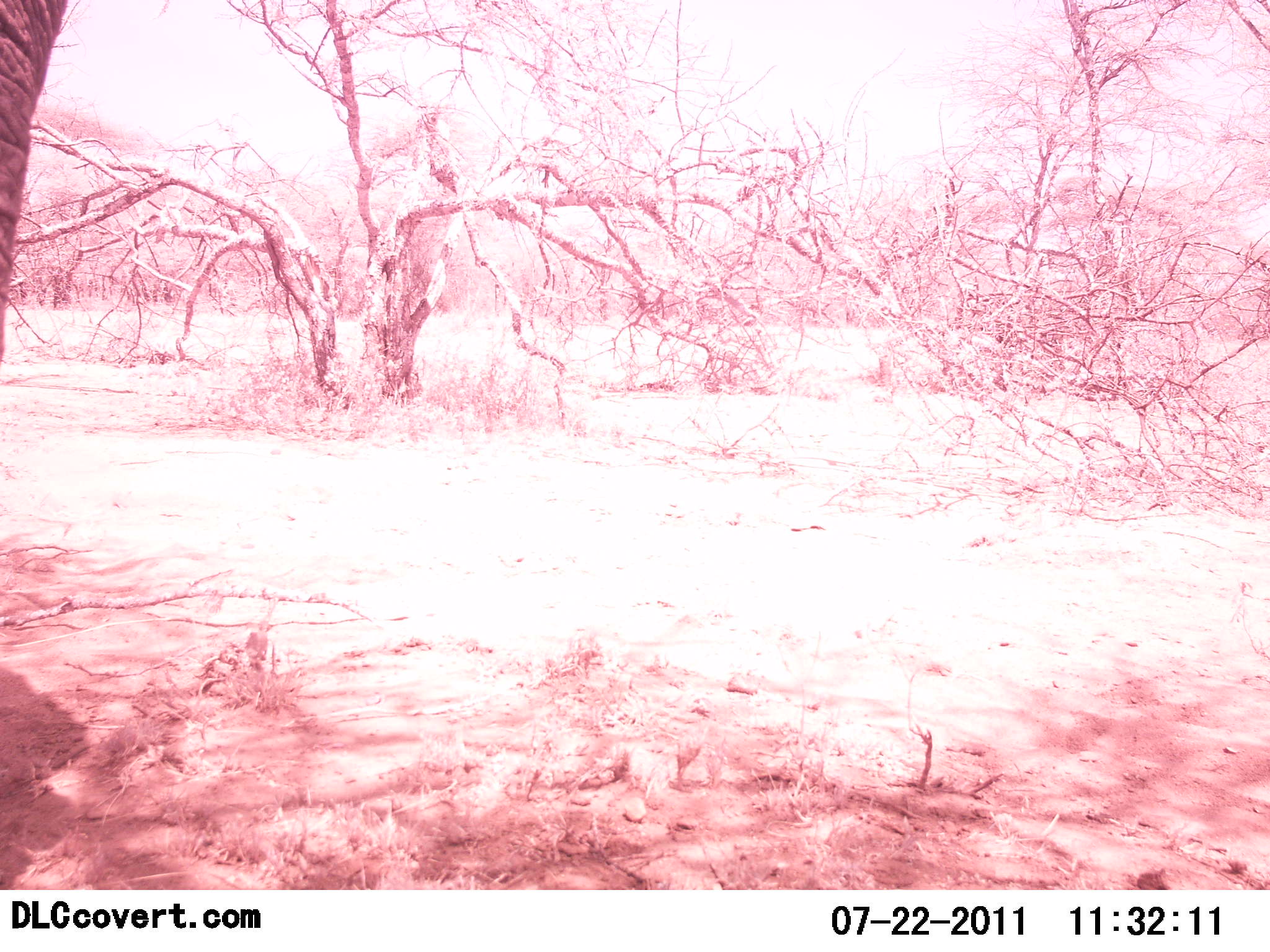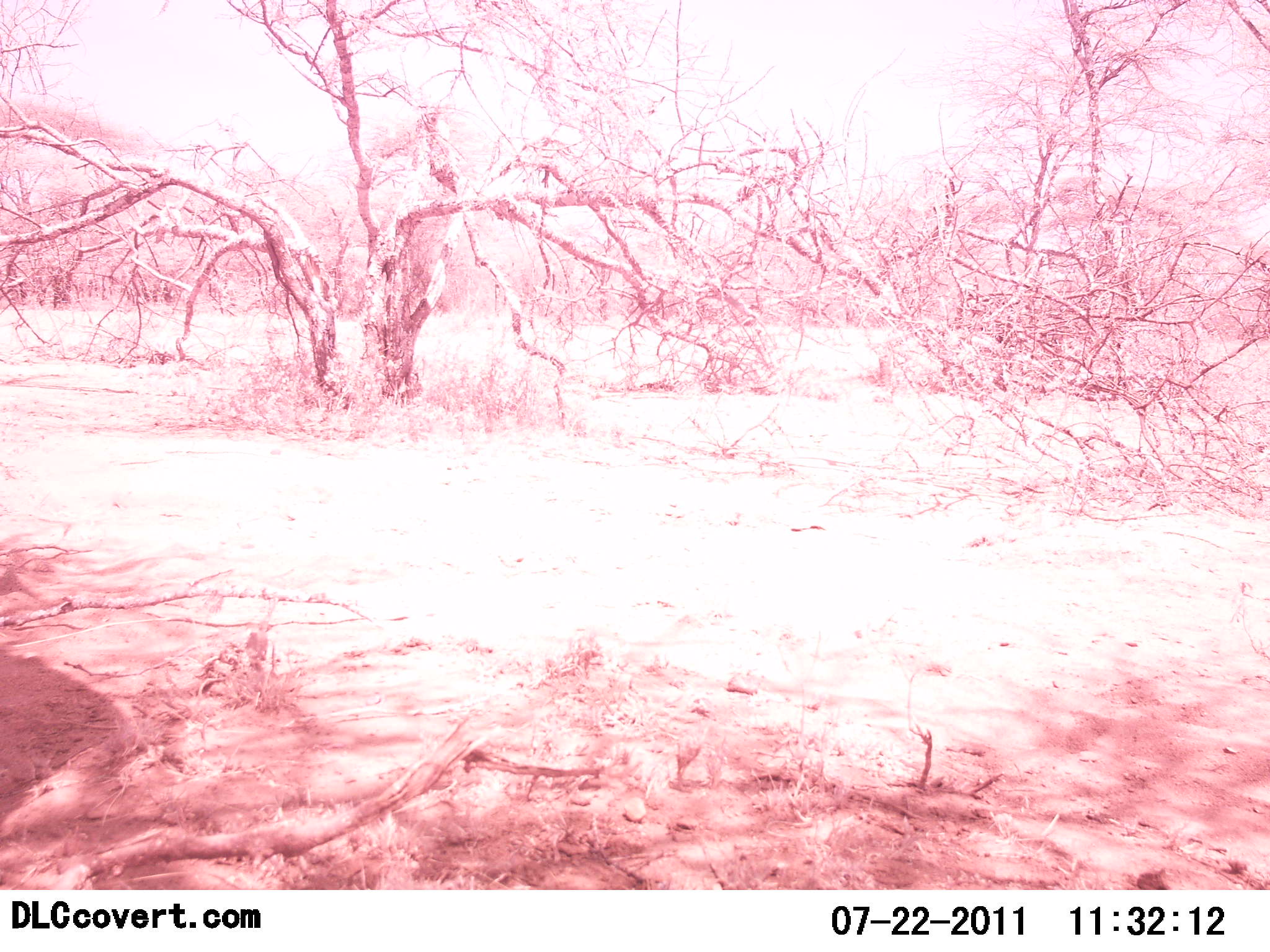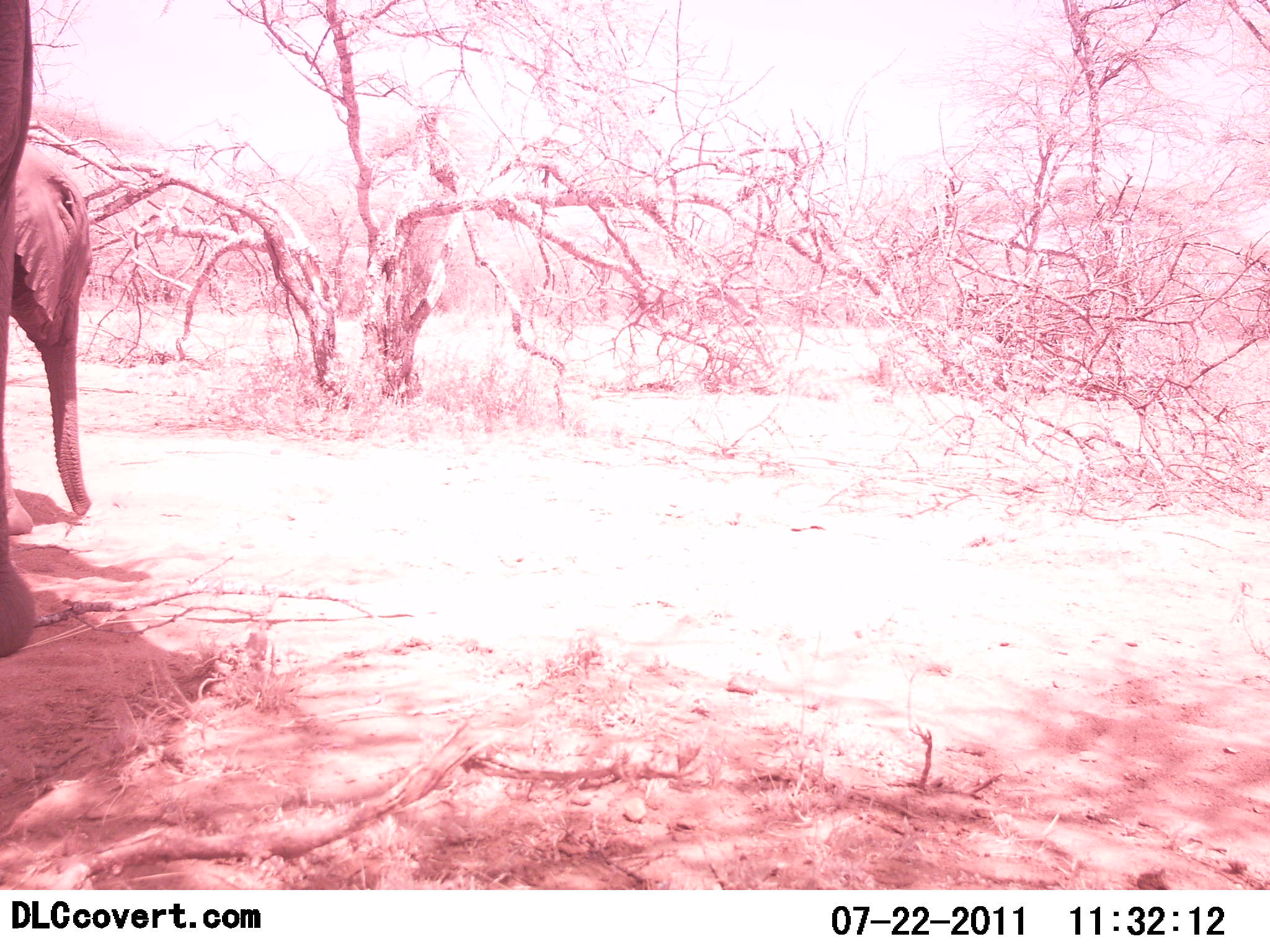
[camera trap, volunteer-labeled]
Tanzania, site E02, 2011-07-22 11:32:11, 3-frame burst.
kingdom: Animalia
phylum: Chordata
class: Mammalia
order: Proboscidea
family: Elephantidae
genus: Loxodonta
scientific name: Loxodonta africana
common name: african bush elephant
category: elephant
Elephant (african bush elephant) (Loxodonta africana), count 2. Behavior (volunteer vote fractions): standing 36%, resting 0%, moving 79%, interacting 0%. Young present (vote fraction): 21%. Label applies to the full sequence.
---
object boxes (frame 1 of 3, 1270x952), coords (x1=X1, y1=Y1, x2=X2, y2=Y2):
animal: (x1=1, y1=0, x2=67, y2=363)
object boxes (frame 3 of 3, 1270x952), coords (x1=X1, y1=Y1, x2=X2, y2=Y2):
animal: (x1=11, y1=142, x2=95, y2=519); (x1=1, y1=0, x2=34, y2=658)